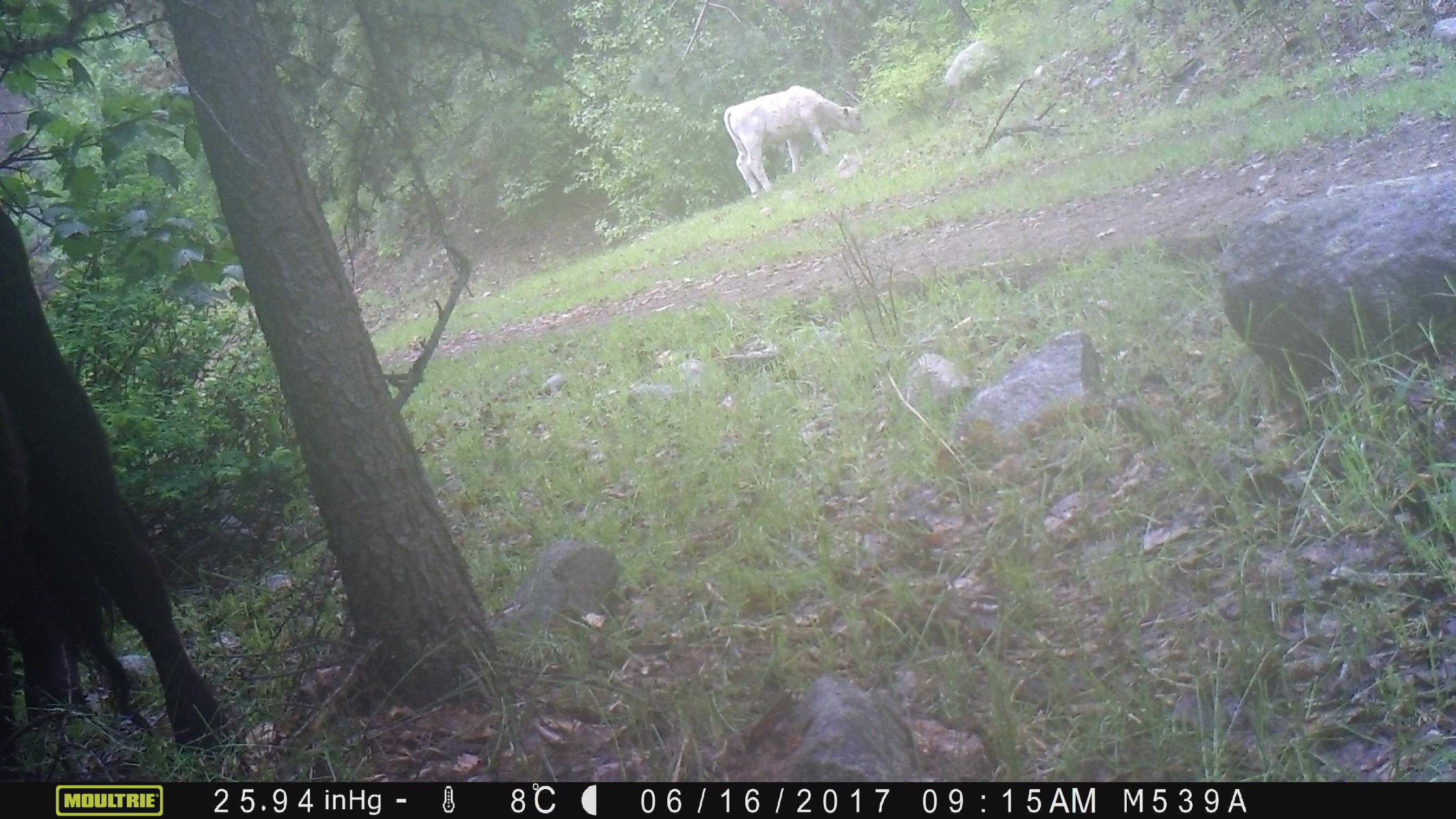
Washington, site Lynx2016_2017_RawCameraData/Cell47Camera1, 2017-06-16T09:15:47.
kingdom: Animalia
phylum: Chordata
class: Mammalia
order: Artiodactyla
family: Bovidae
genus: Bos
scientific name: Bos taurus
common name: domestic cattle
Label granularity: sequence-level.